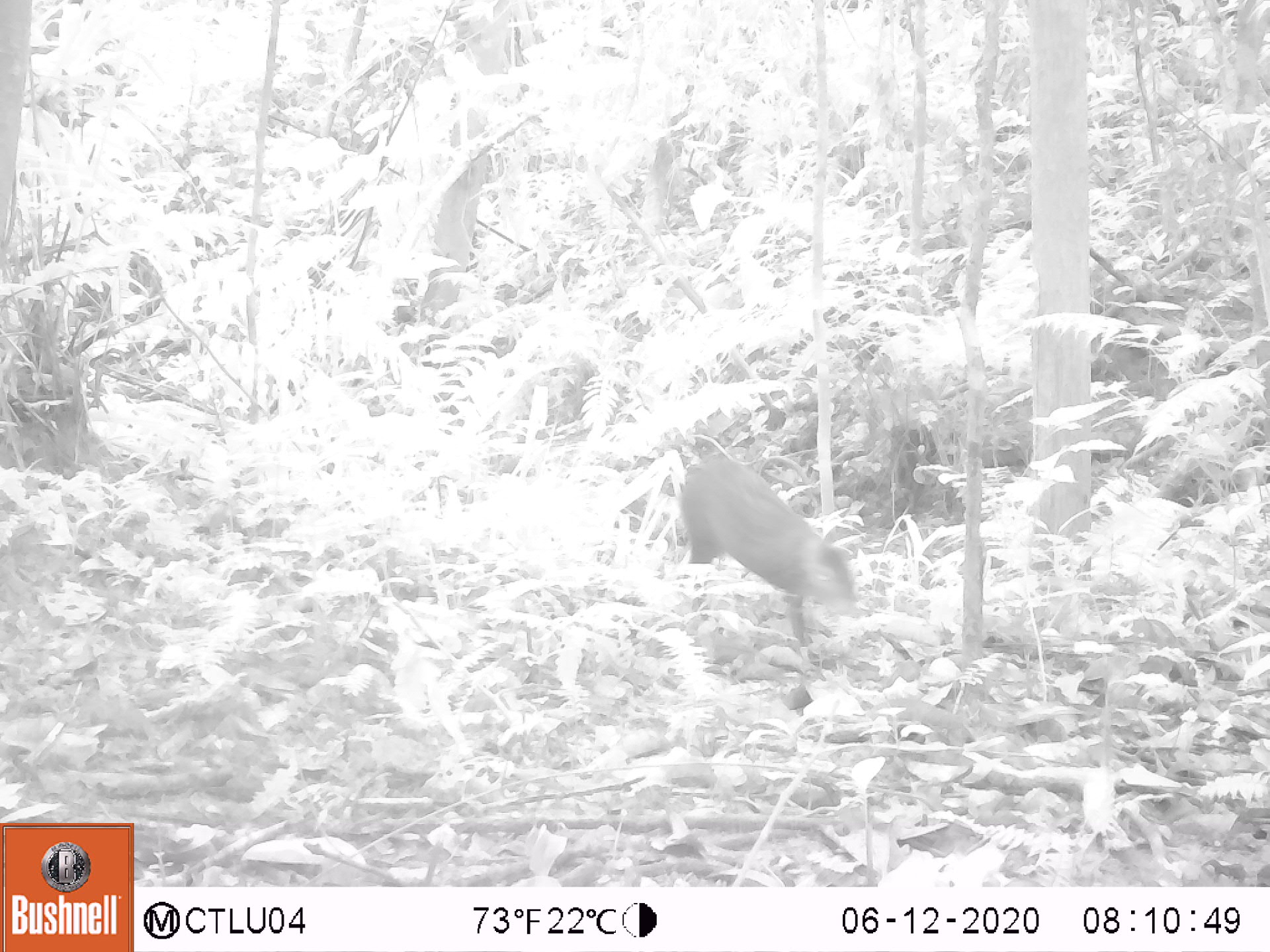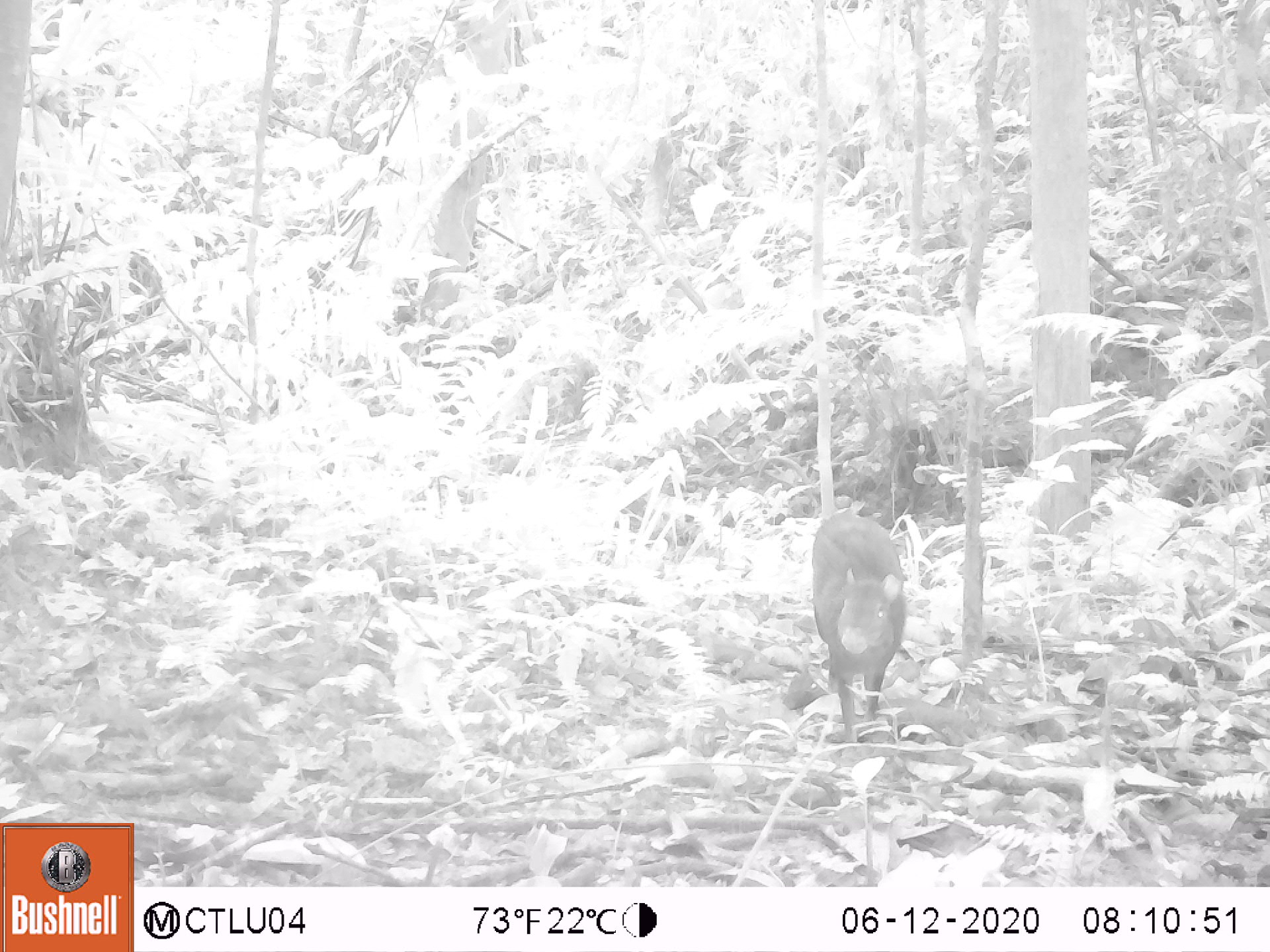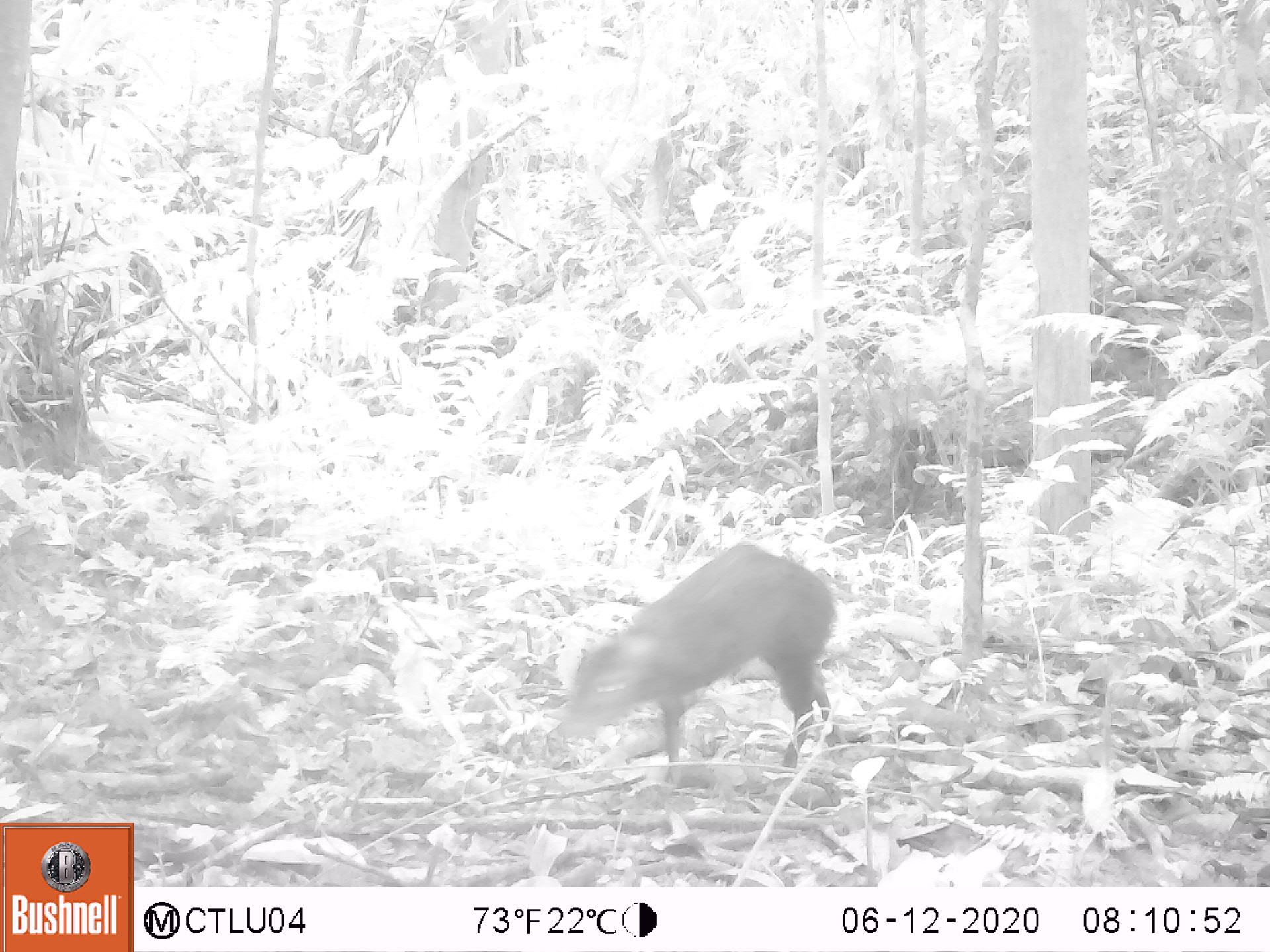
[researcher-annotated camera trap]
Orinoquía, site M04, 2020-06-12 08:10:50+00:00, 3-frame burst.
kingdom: Animalia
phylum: Chordata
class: Mammalia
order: Rodentia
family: Dasyproctidae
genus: Dasyprocta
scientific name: Dasyprocta fuliginosa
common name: black agouti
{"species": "black agouti (Dasyprocta fuliginosa)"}